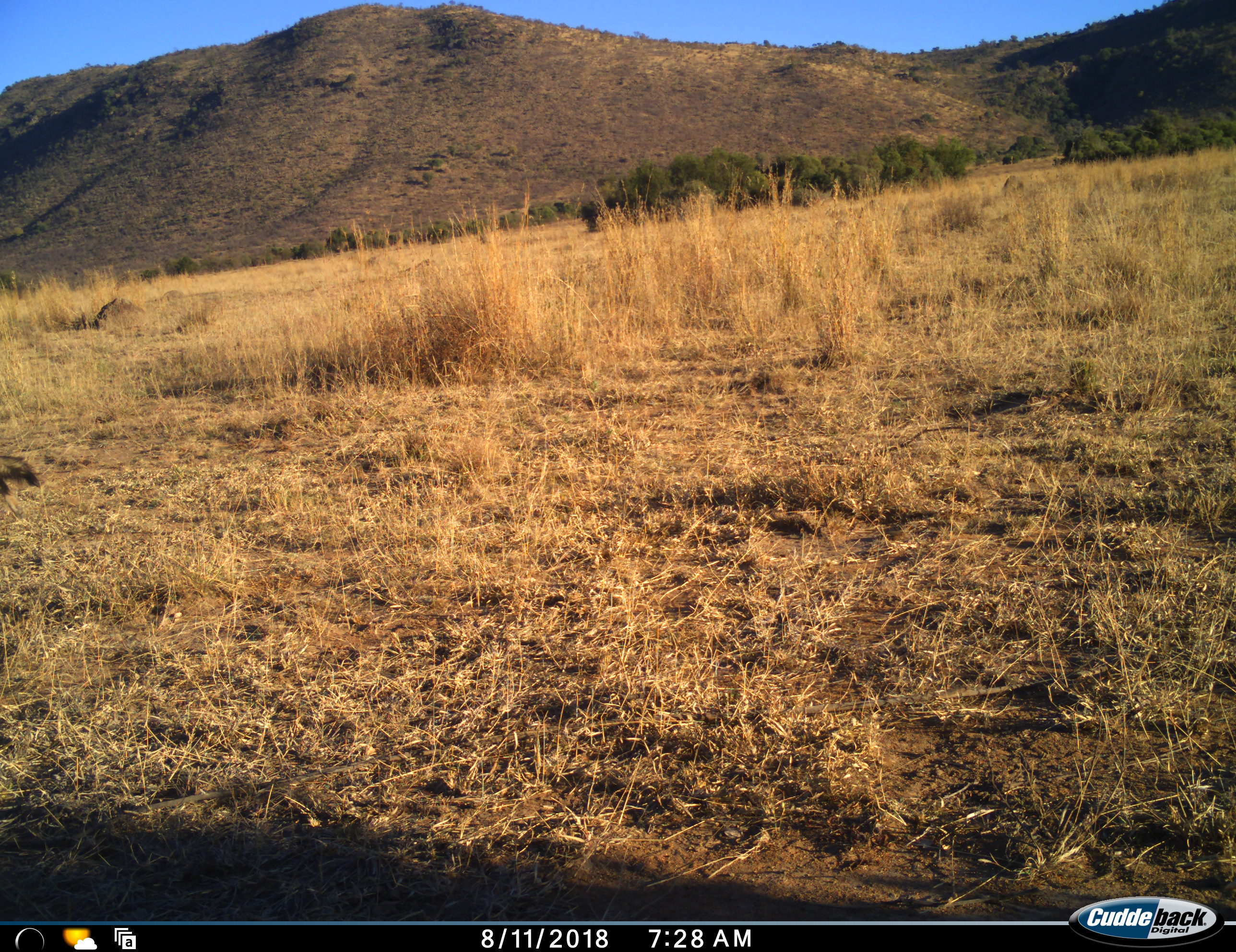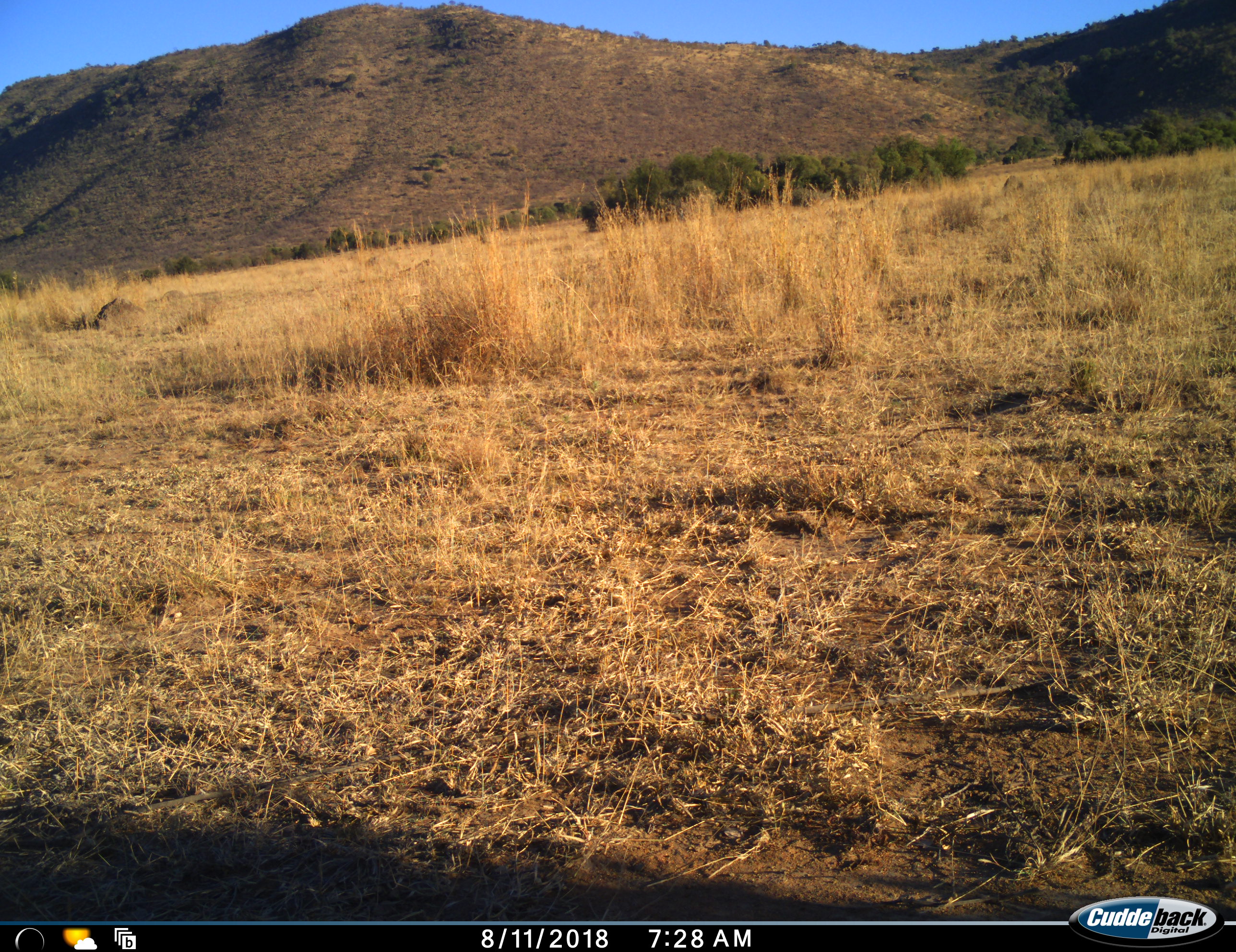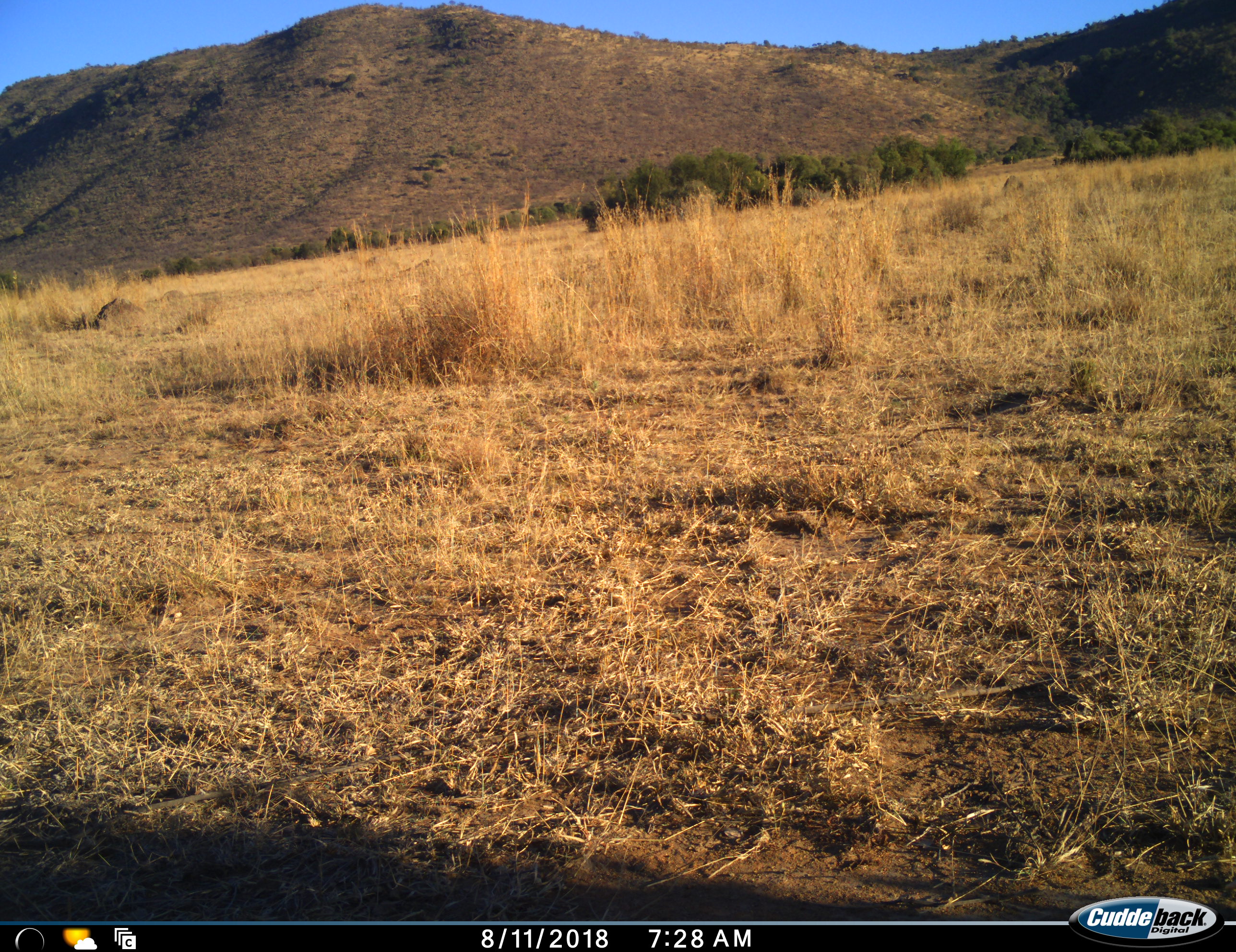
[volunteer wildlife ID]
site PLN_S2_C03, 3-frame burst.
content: unidentified animal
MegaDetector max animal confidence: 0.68